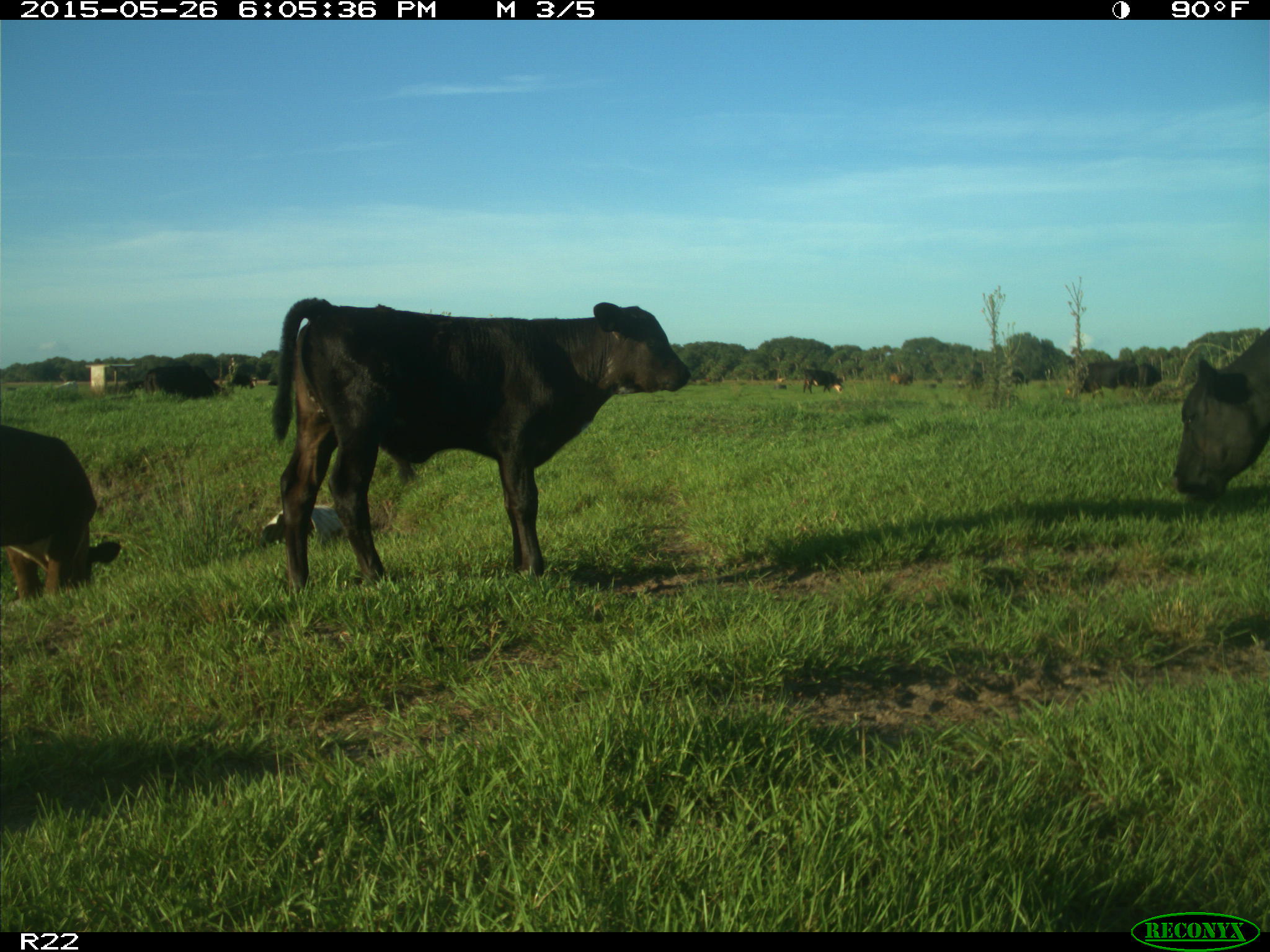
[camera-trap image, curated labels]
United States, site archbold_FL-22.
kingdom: Animalia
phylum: Chordata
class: Mammalia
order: Artiodactyla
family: Bovidae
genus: Bos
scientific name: Bos taurus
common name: domestic cow